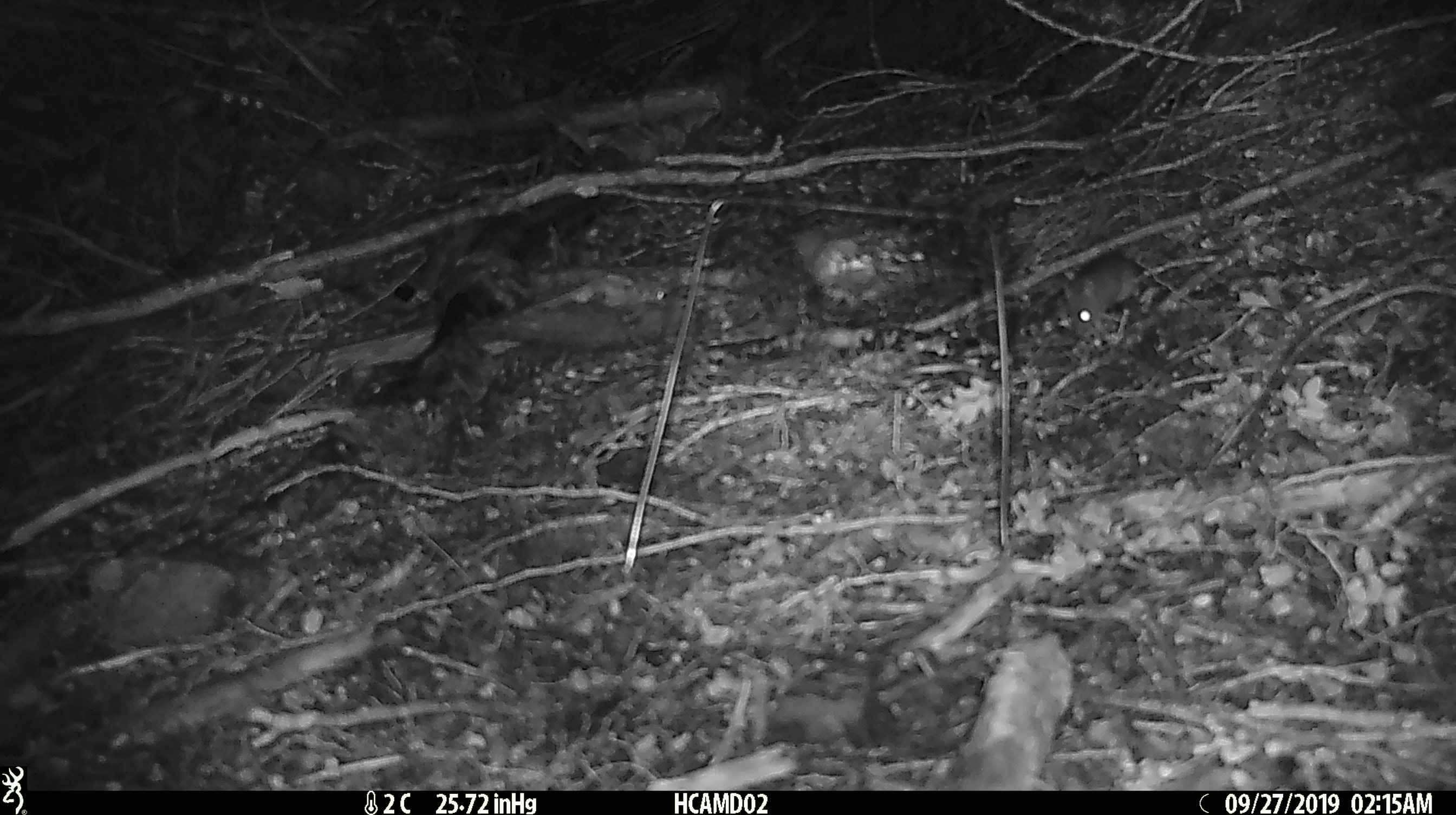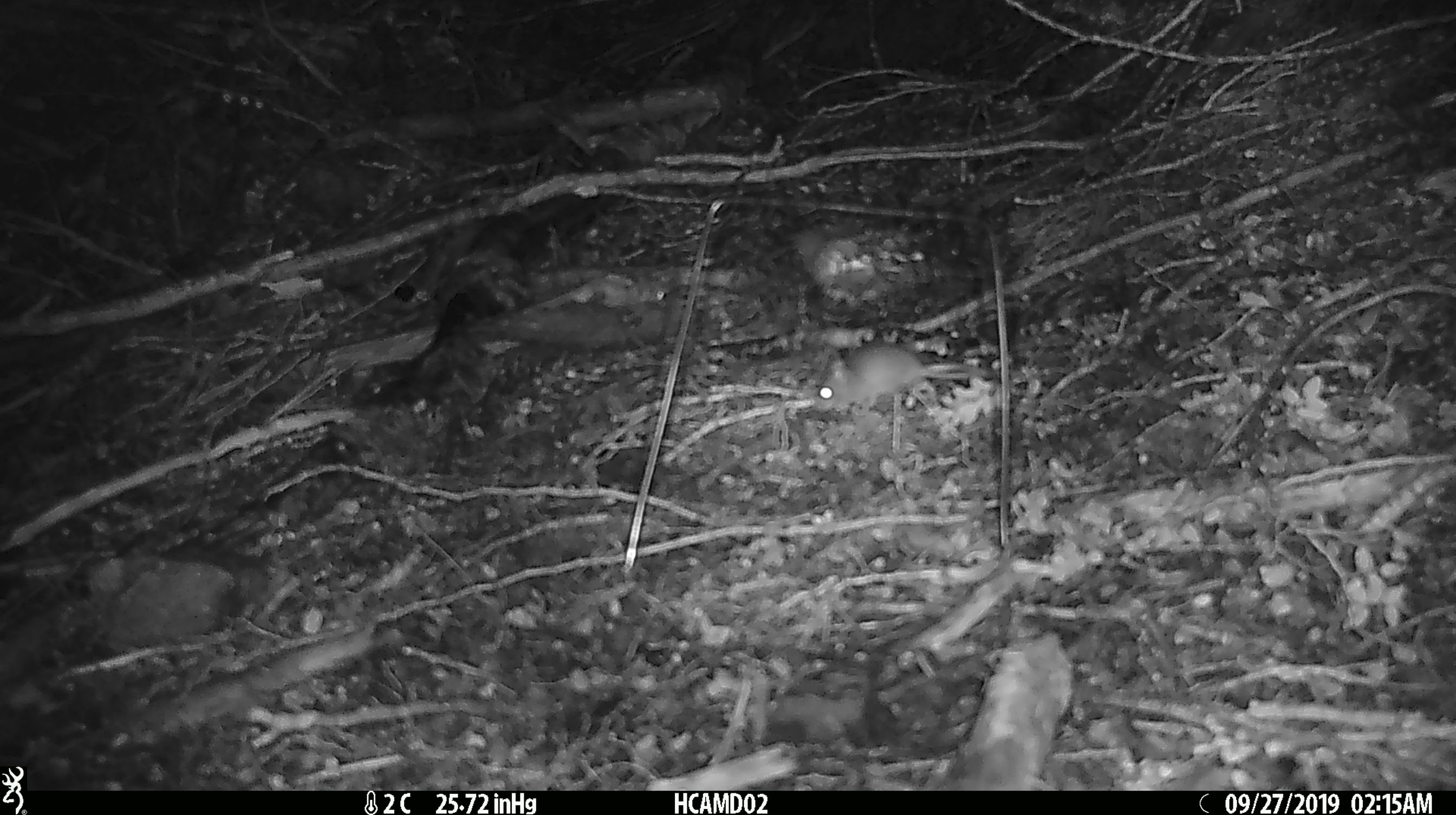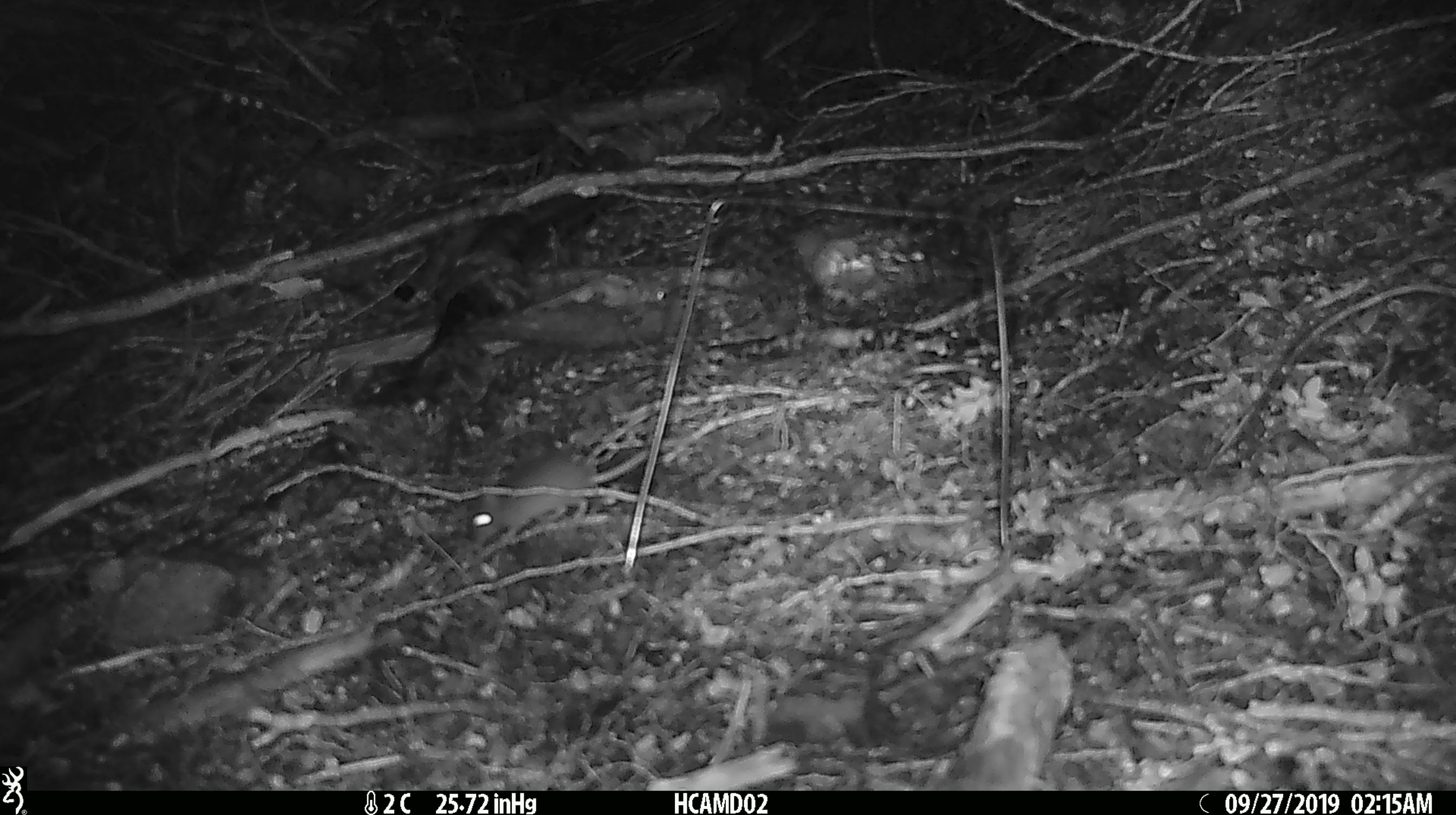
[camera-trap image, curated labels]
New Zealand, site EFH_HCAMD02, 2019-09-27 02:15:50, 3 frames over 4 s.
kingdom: Animalia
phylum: Chordata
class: Mammalia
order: Rodentia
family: Muridae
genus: Mus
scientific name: Mus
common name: mouse